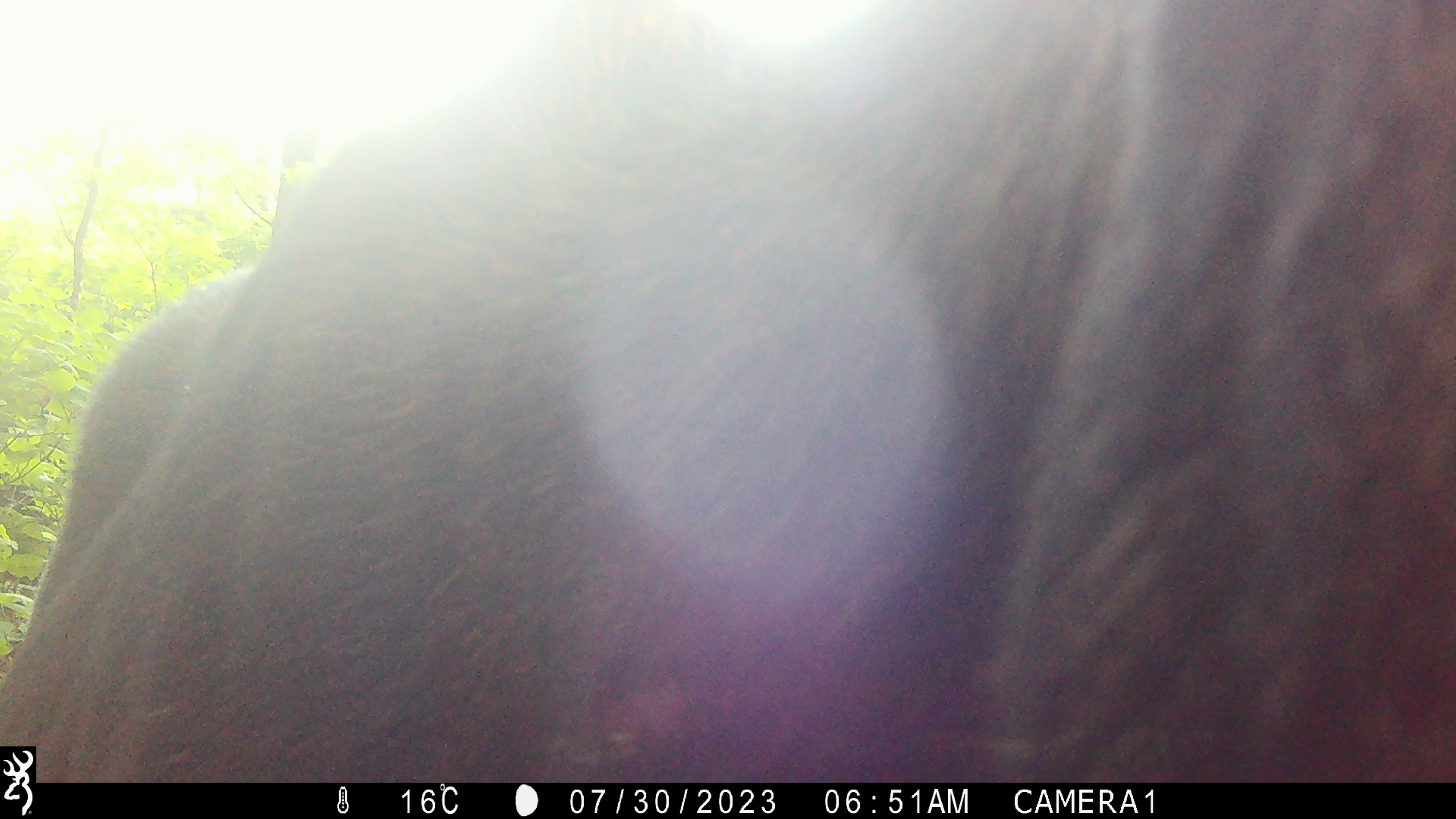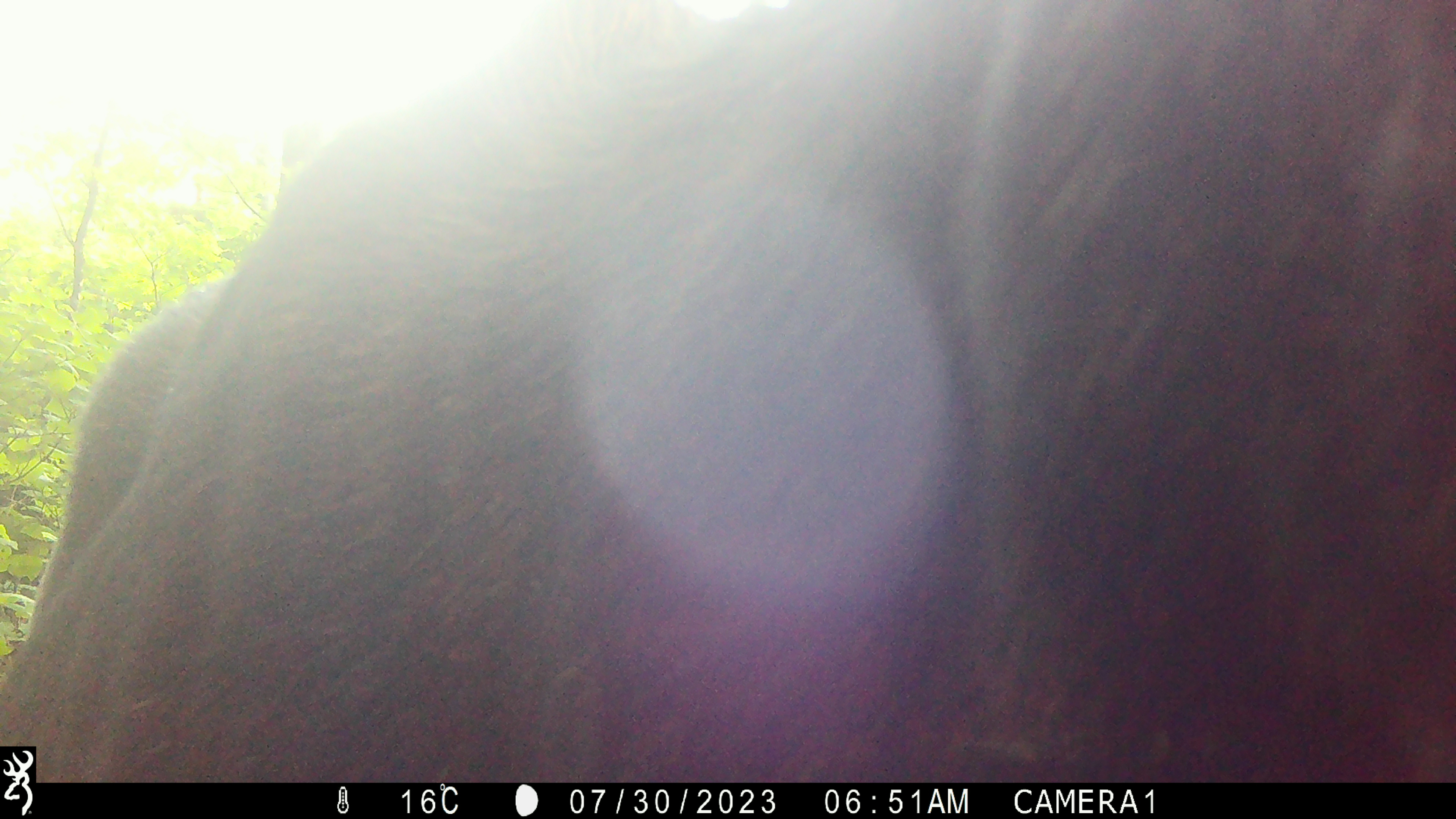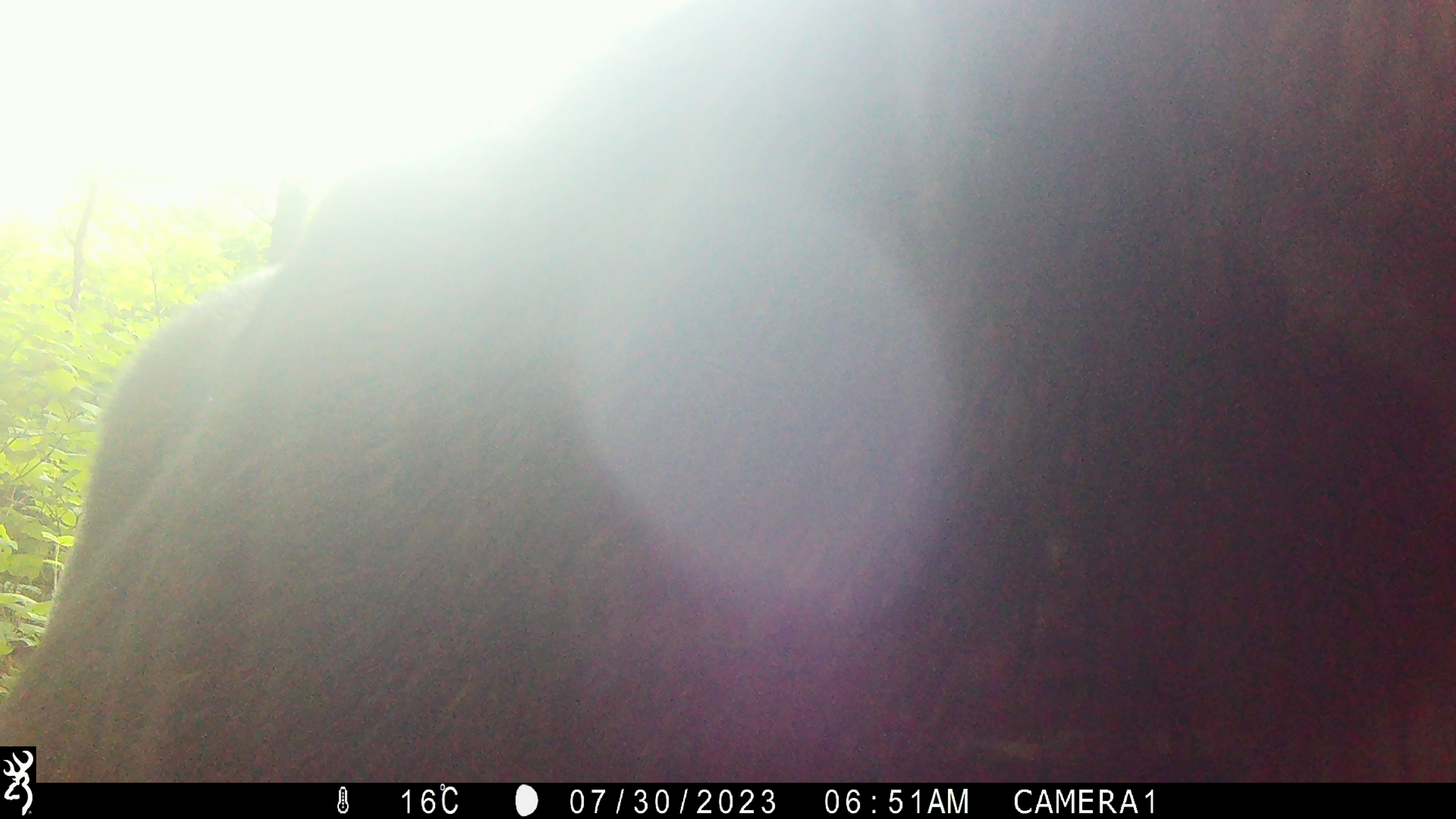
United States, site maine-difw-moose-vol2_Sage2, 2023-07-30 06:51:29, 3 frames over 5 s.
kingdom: Animalia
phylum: Chordata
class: Mammalia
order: Artiodactyla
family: Cervidae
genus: Alces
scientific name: Alces alces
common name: moose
Moose (Alces alces).